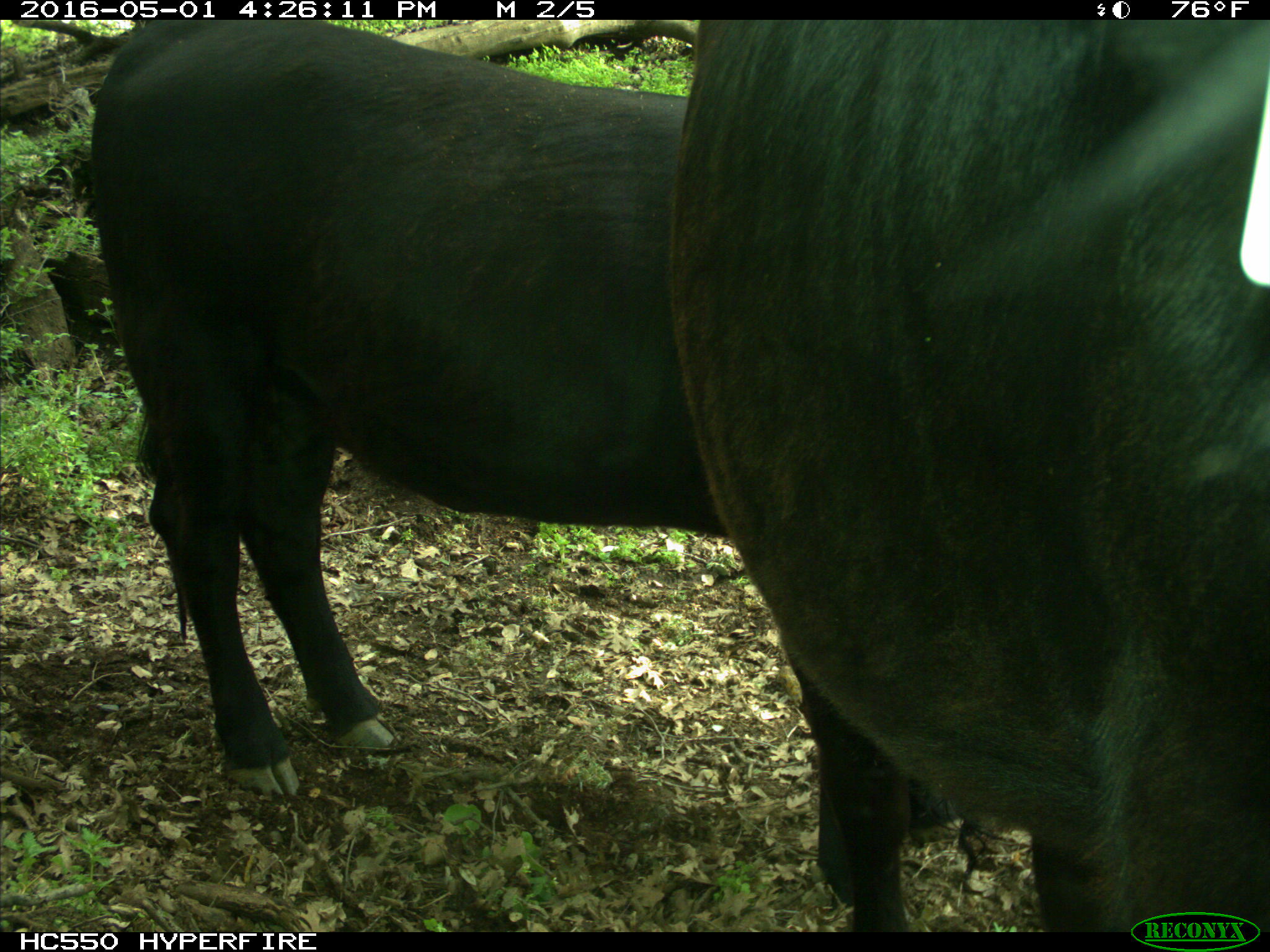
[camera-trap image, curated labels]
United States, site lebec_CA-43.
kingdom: Animalia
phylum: Chordata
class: Mammalia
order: Artiodactyla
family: Bovidae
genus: Bos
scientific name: Bos taurus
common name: domestic cow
Bos taurus (domestic cow).